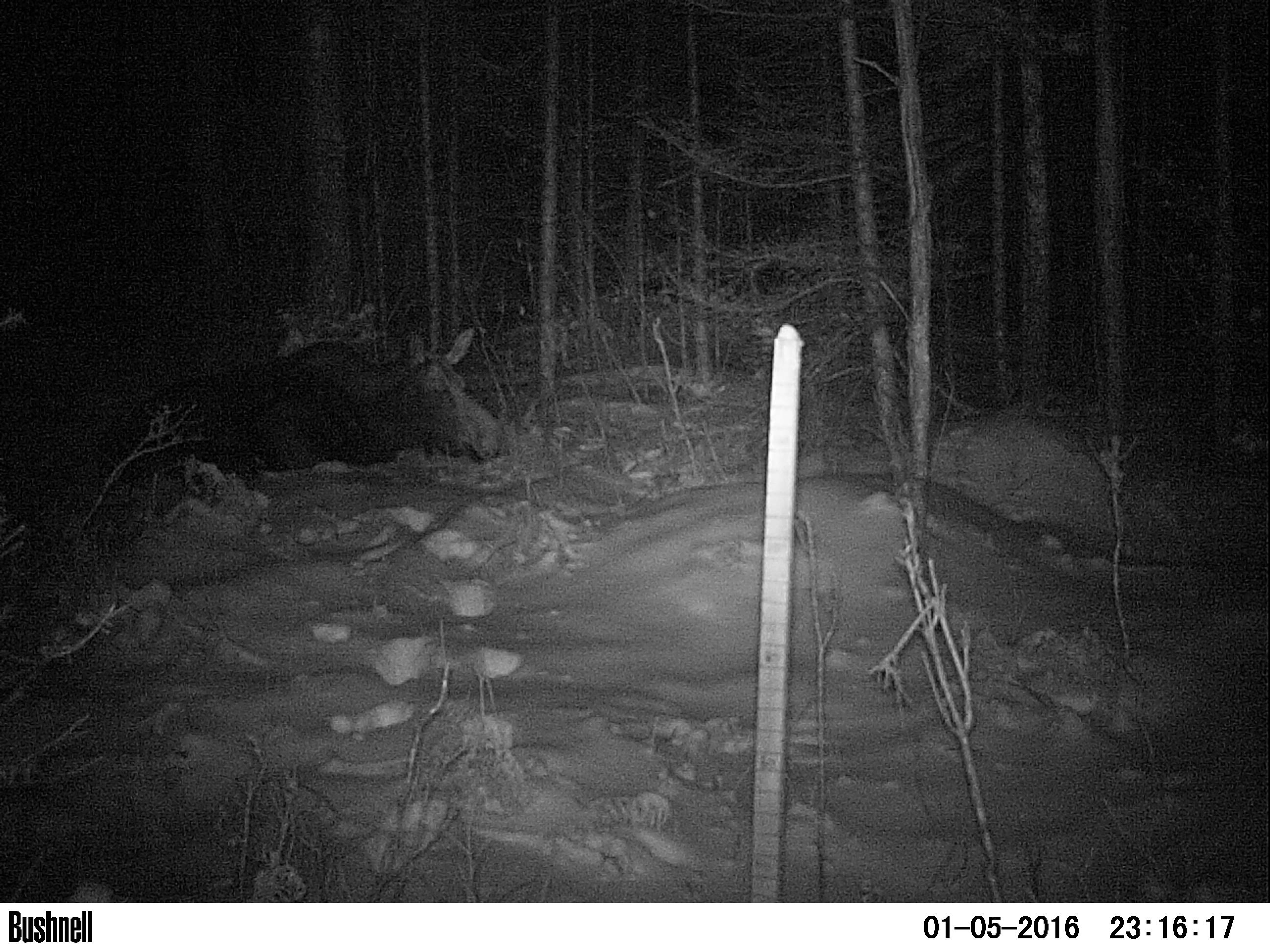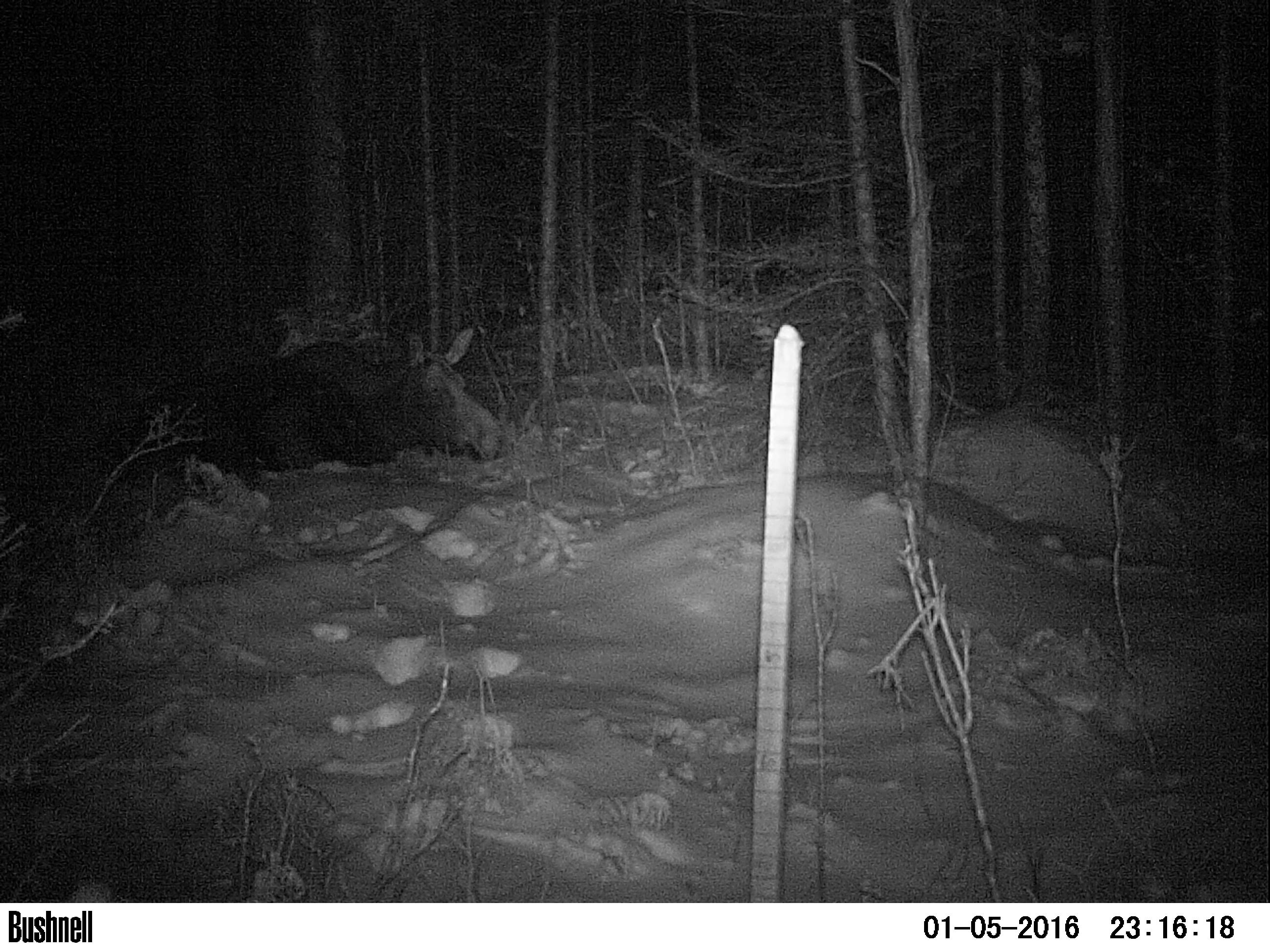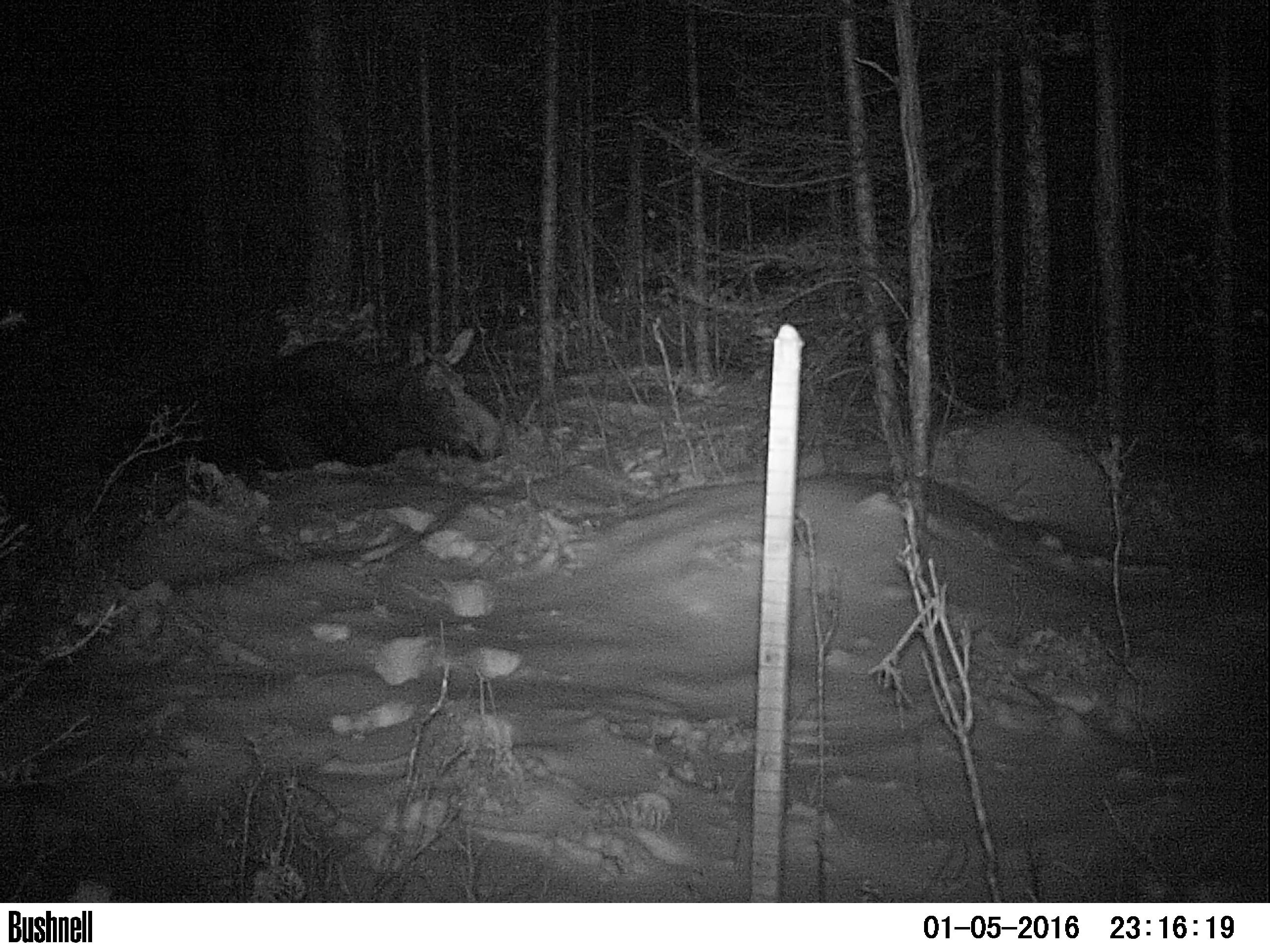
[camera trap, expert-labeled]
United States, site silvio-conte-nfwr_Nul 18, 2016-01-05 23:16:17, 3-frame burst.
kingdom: Animalia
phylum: Chordata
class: Mammalia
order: Artiodactyla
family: Cervidae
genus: Alces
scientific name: Alces alces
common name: moose